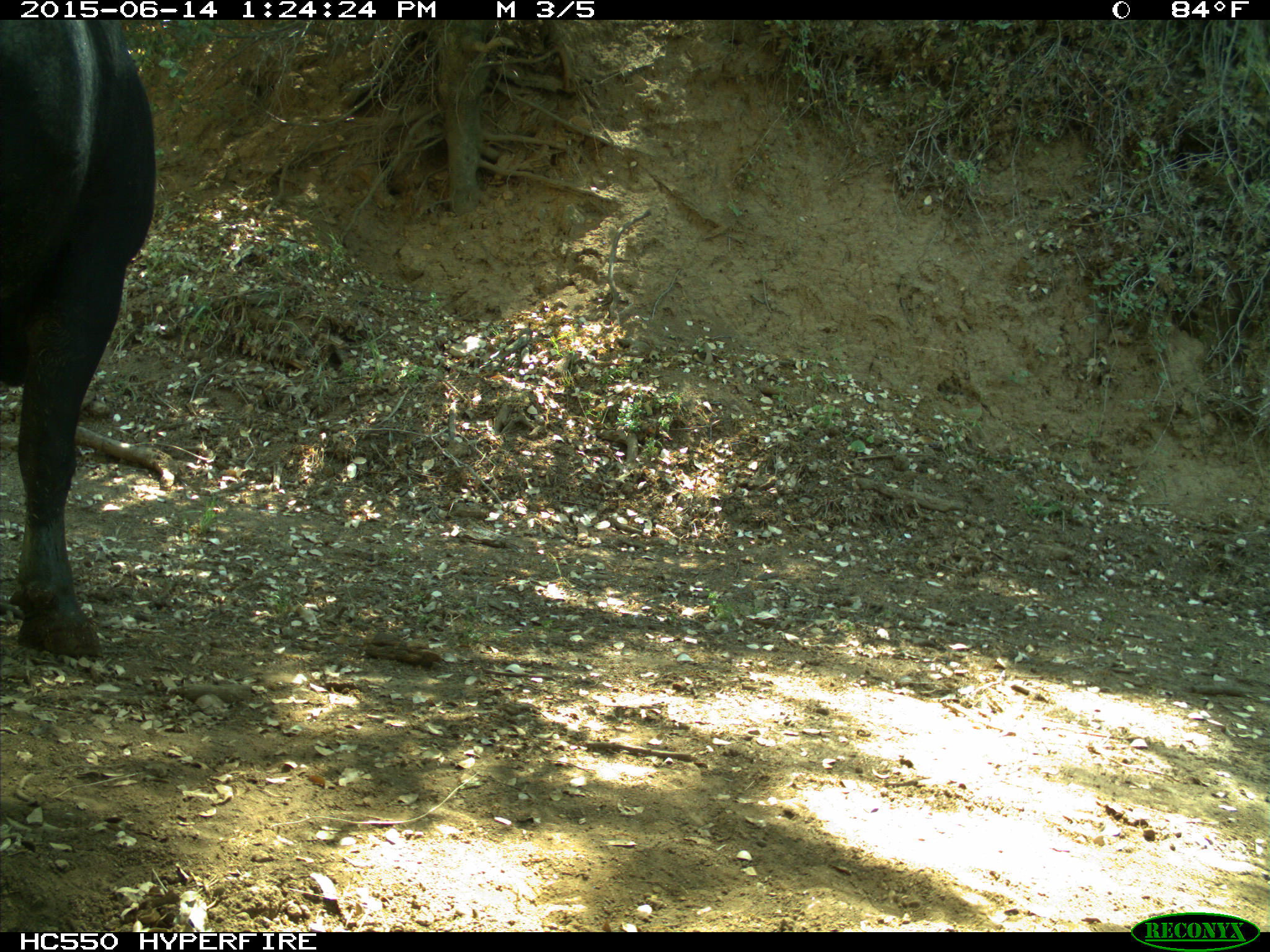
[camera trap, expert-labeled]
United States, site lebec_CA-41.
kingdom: Animalia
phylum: Chordata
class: Mammalia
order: Artiodactyla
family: Bovidae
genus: Bos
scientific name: Bos taurus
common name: domestic cow